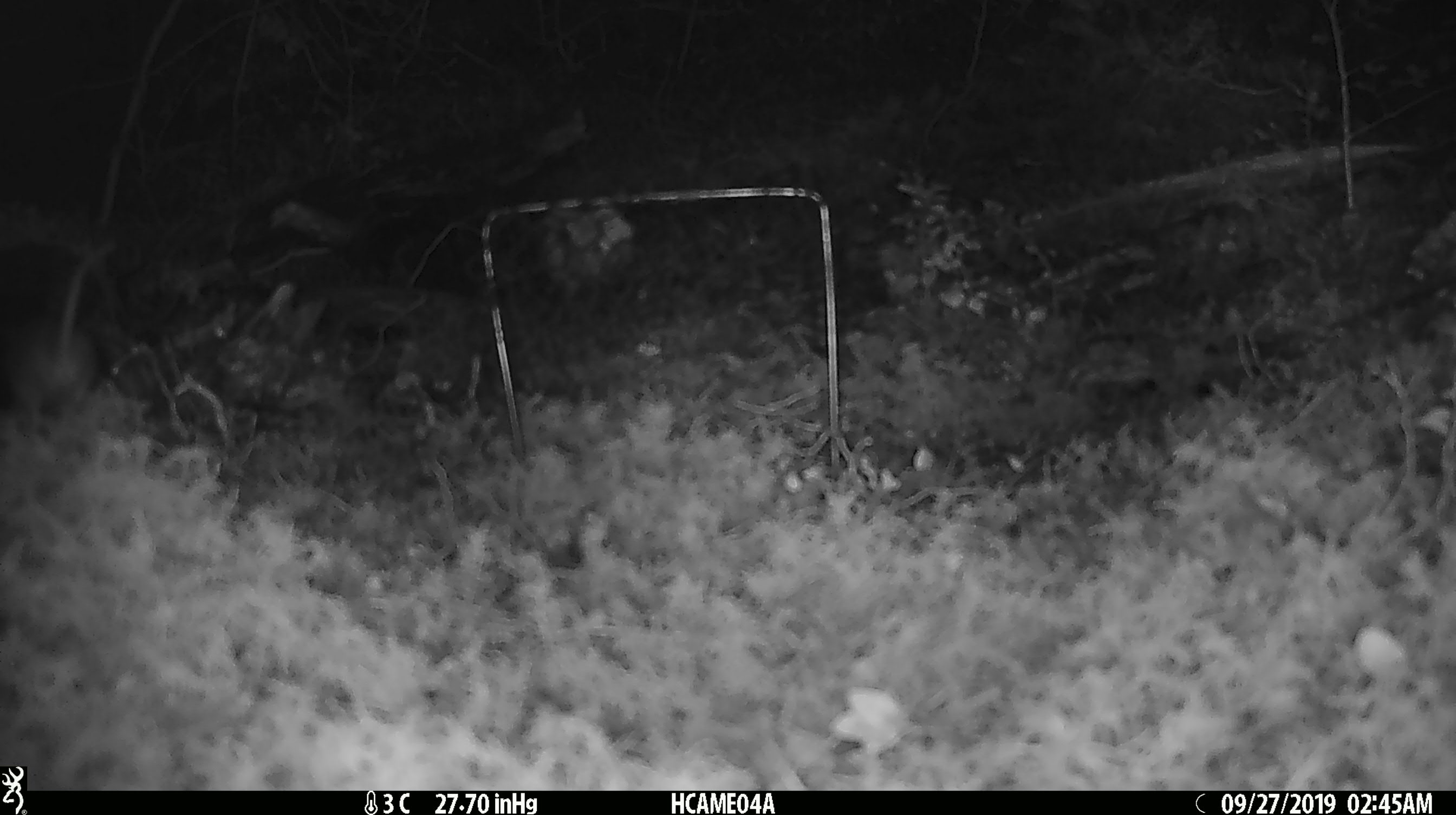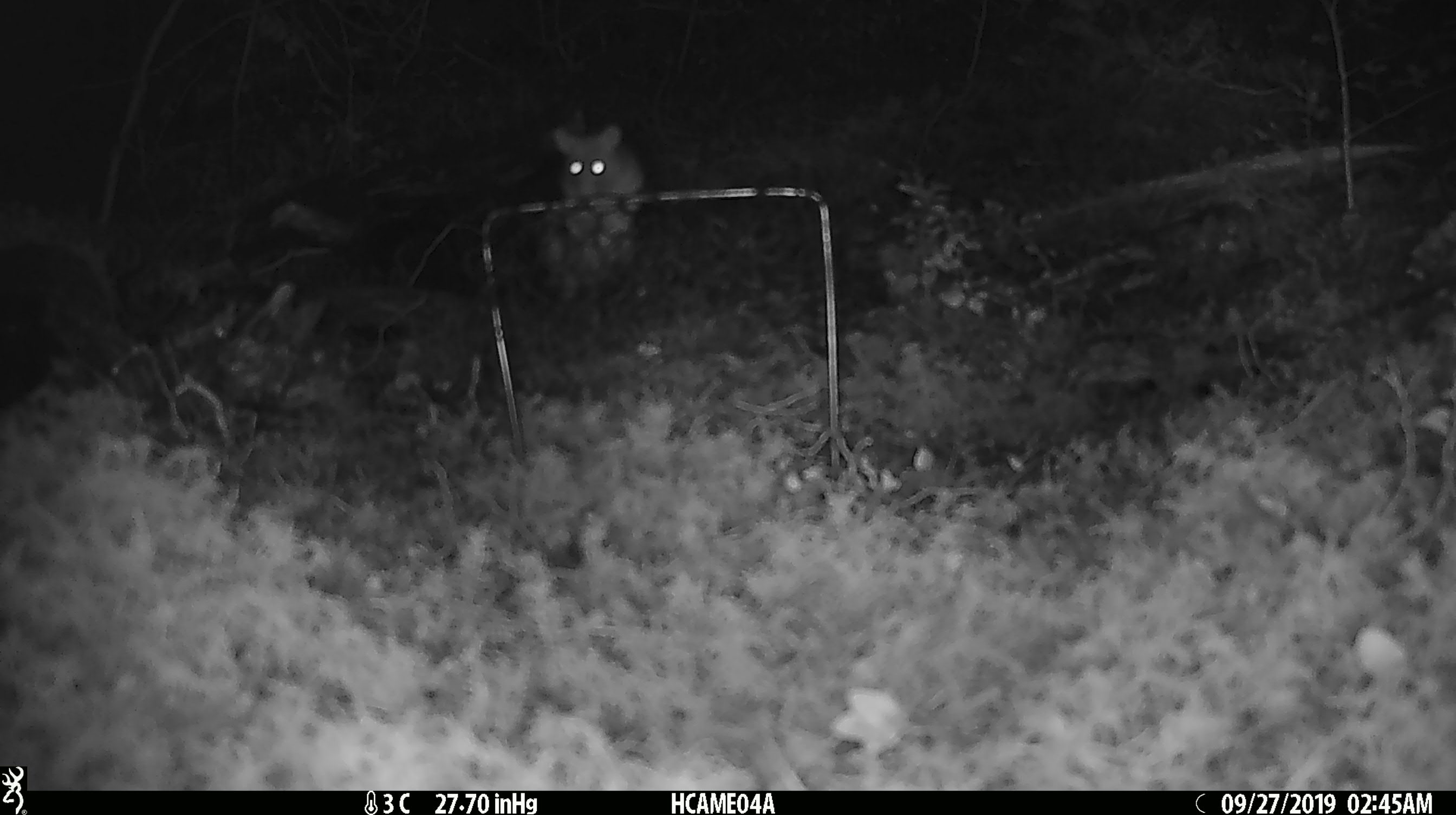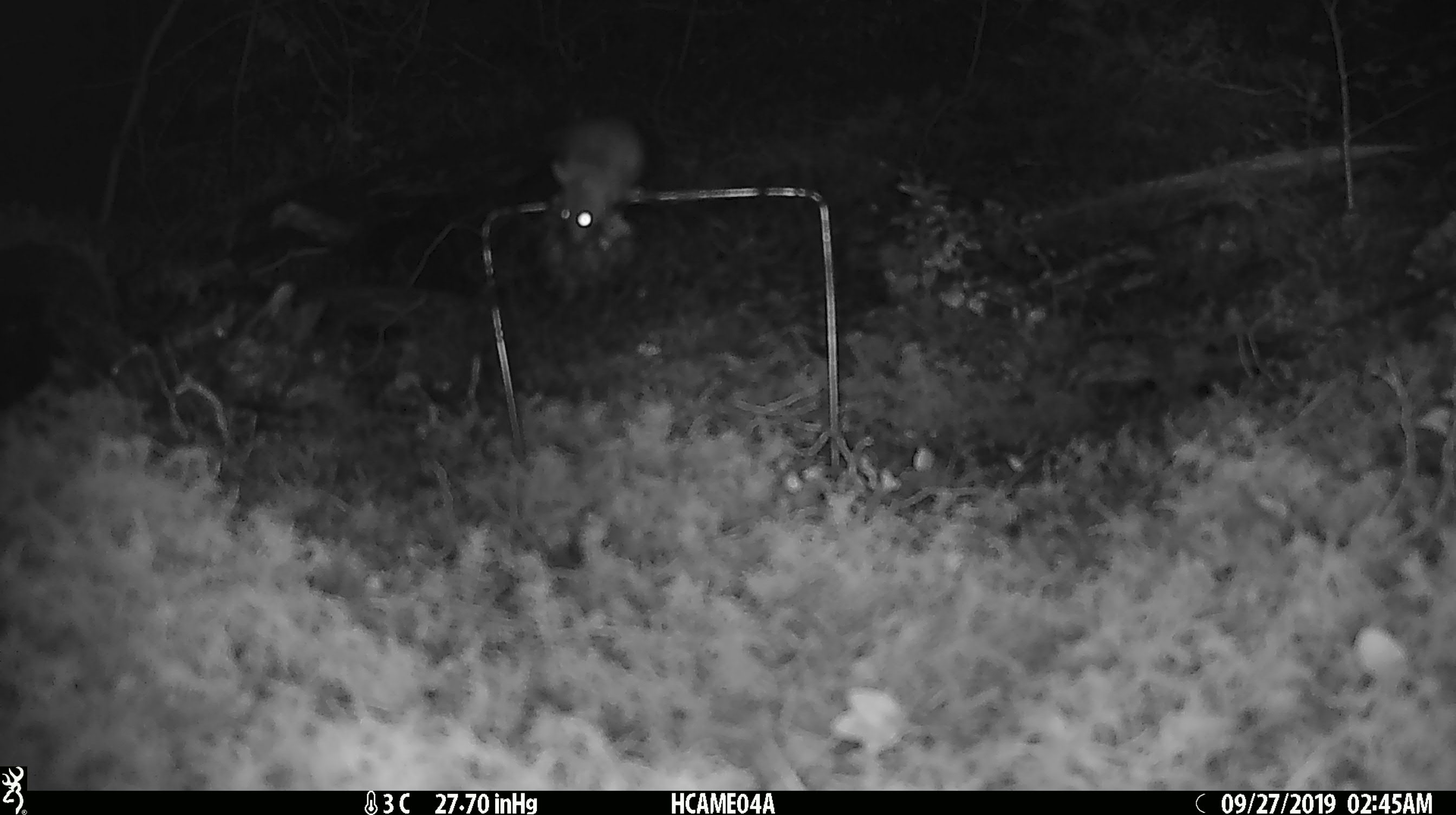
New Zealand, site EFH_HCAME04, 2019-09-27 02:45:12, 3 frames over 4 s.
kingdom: Animalia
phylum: Chordata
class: Mammalia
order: Rodentia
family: Muridae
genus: Mus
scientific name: Mus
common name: mouse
Mouse (Mus).